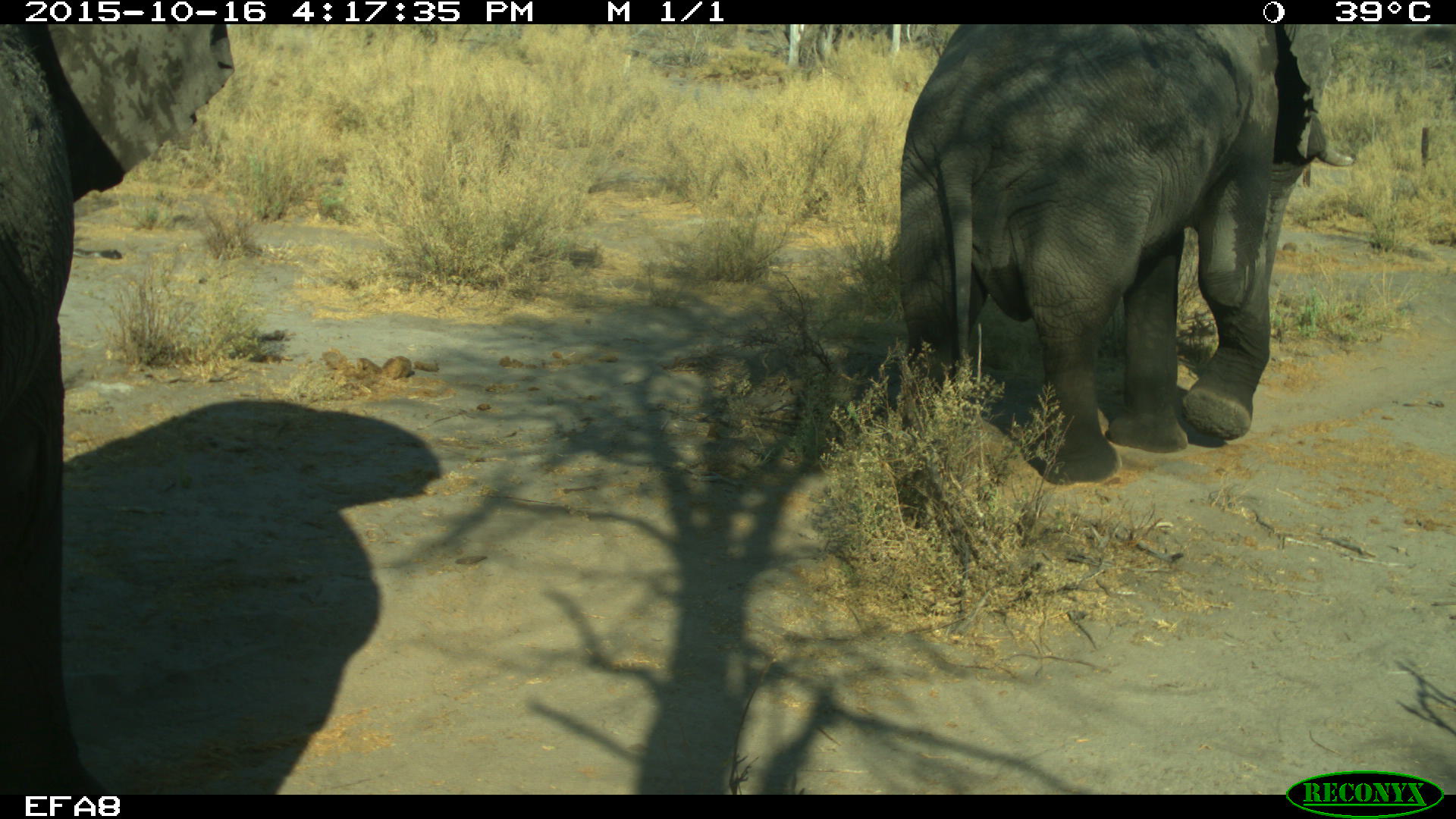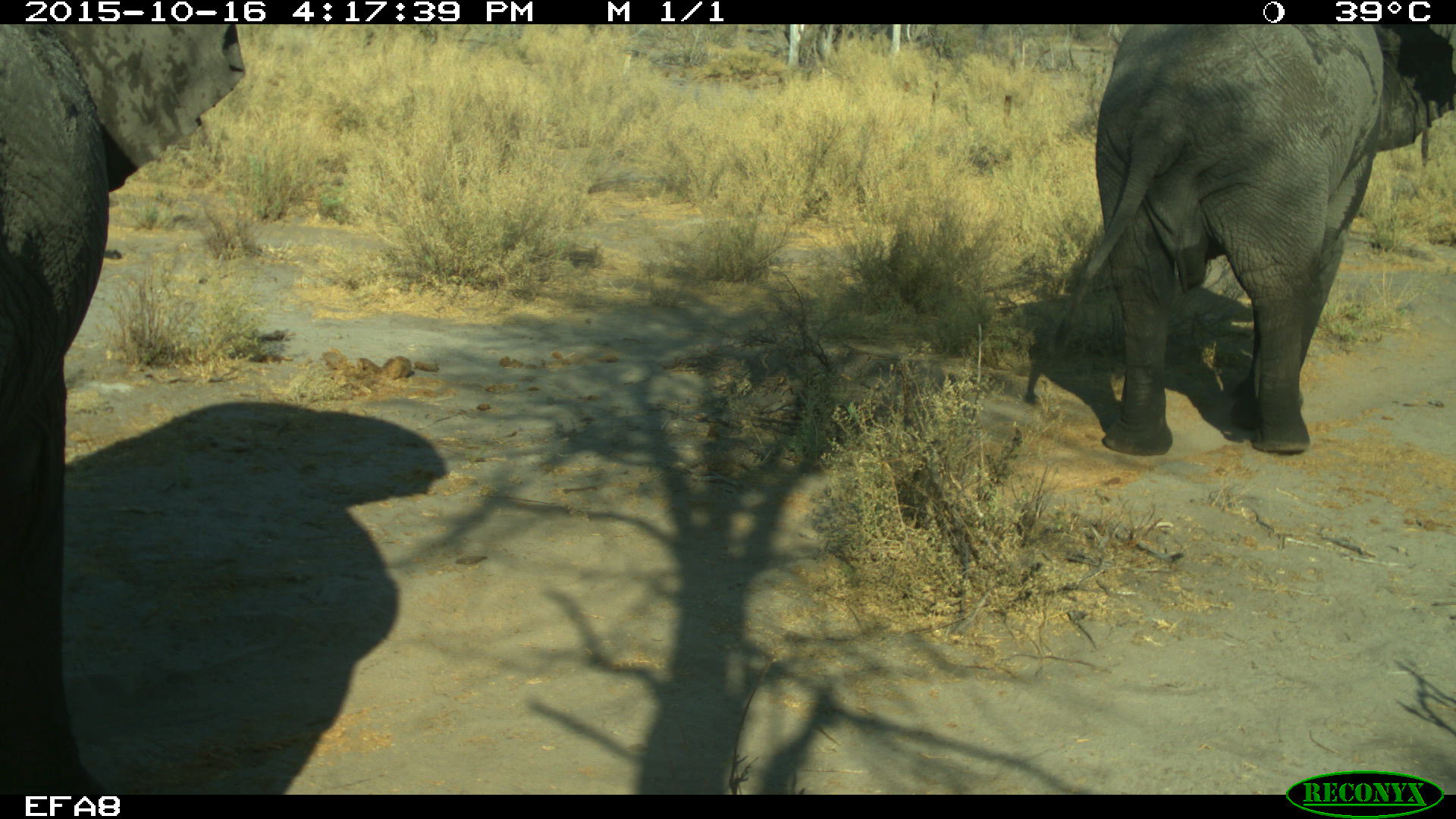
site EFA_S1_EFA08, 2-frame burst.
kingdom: Animalia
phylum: Chordata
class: Mammalia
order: Proboscidea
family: Elephantidae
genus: Loxodonta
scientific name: Loxodonta africana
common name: african bush elephant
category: elephant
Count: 2.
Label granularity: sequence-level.